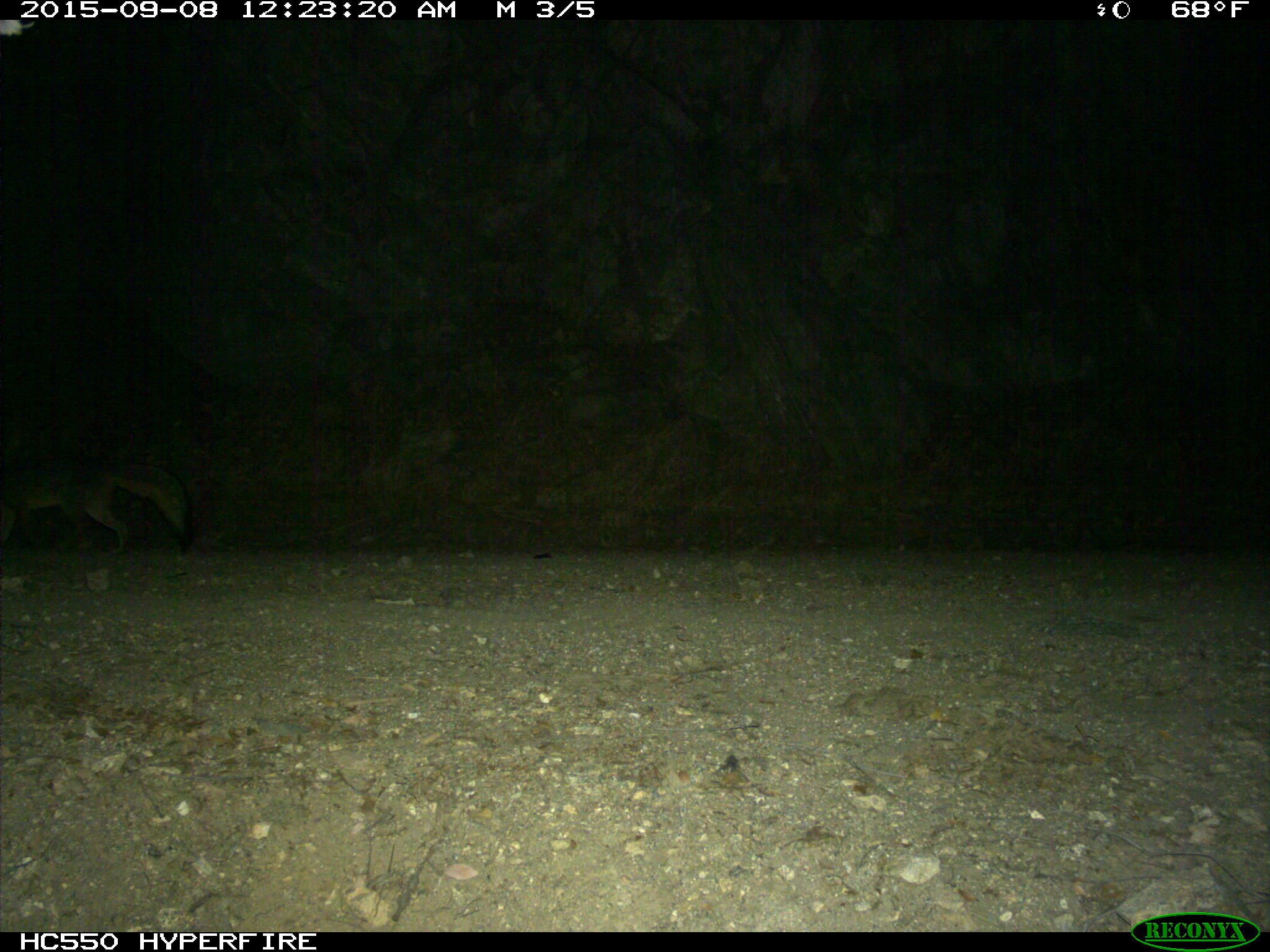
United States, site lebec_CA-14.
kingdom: Animalia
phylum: Chordata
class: Mammalia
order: Carnivora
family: Canidae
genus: Urocyon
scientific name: Urocyon cinereoargenteus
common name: gray fox